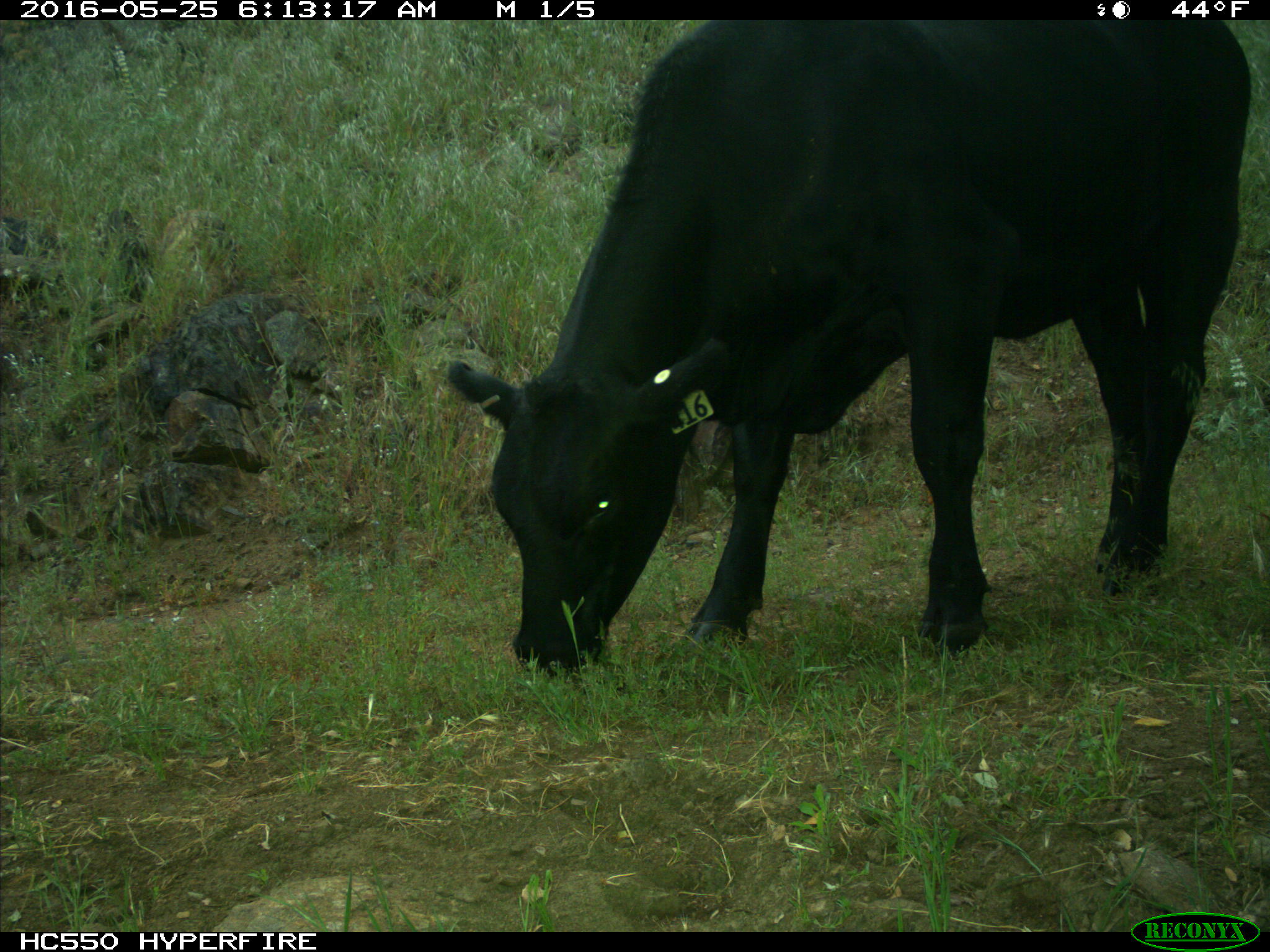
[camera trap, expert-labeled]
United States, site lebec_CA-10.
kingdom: Animalia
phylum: Chordata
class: Mammalia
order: Artiodactyla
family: Bovidae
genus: Bos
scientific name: Bos taurus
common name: domestic cow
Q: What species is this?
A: Bos taurus (domestic cow).